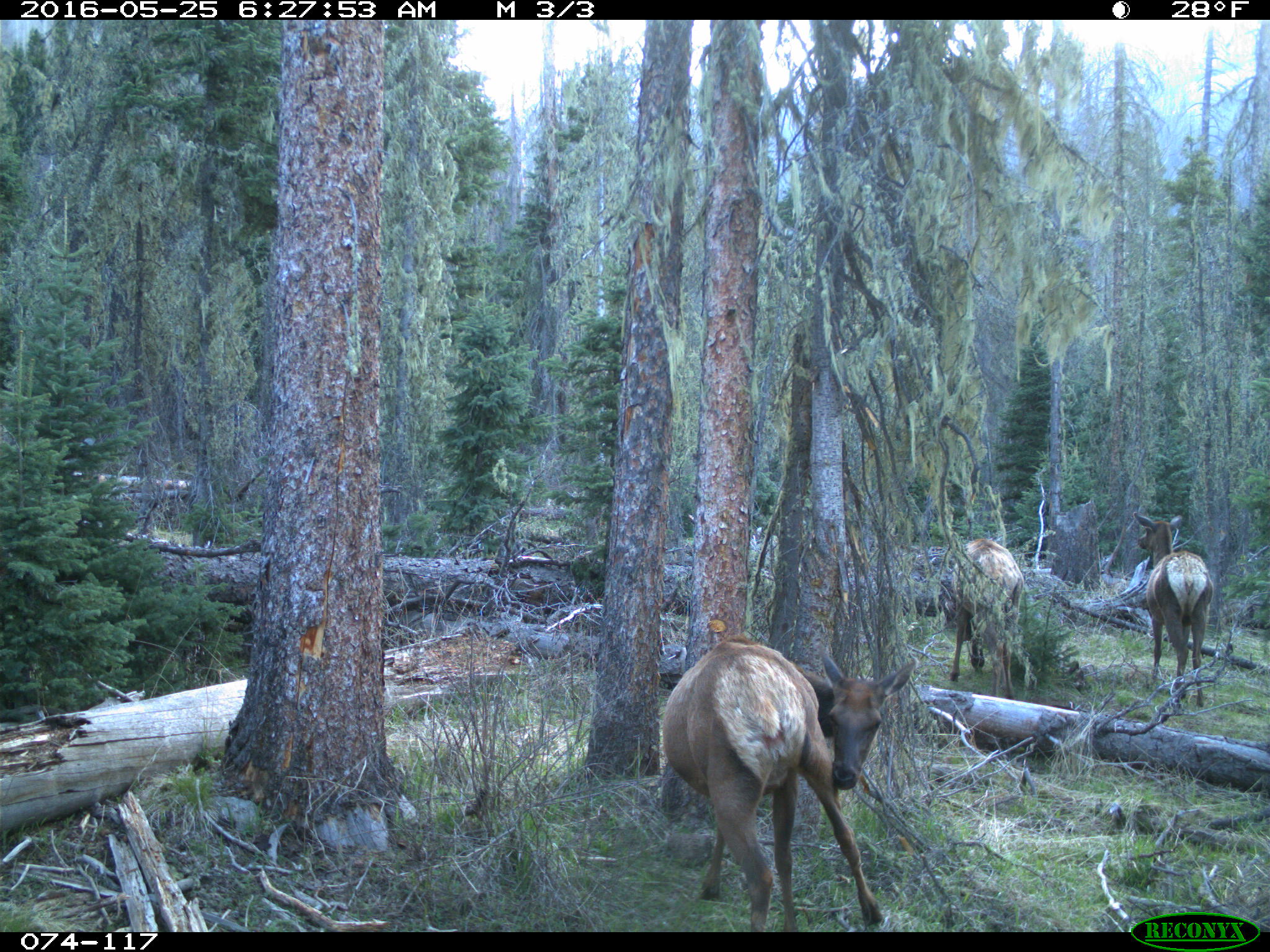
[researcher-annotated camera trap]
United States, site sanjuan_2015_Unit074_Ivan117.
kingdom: Animalia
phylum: Chordata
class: Mammalia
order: Artiodactyla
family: Cervidae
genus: Cervus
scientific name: Cervus elaphus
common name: red deer